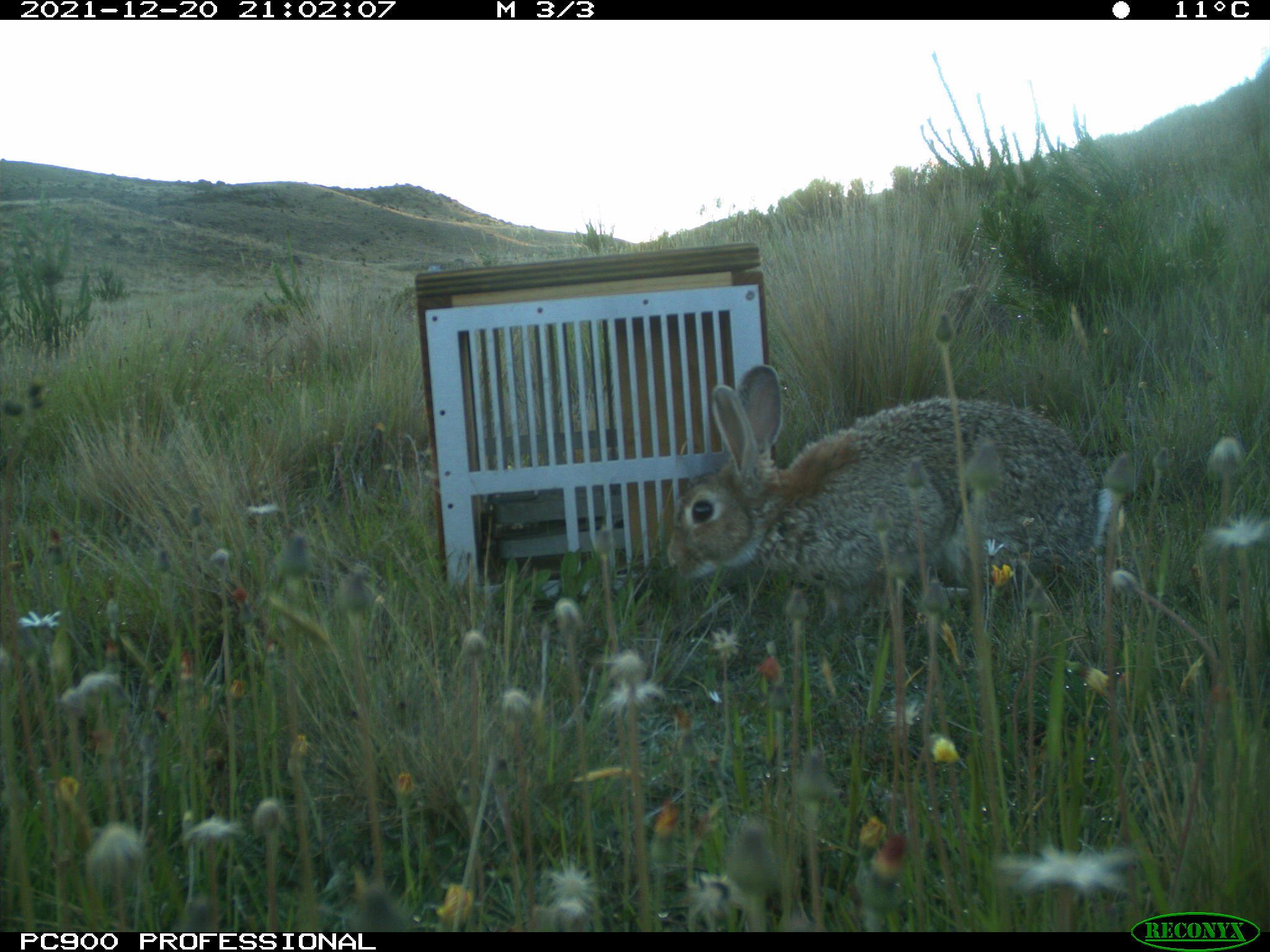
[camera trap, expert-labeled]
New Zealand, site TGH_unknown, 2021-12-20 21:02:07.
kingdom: Animalia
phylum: Chordata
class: Mammalia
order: Lagomorpha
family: Leporidae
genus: Oryctolagus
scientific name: Oryctolagus cuniculus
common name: european rabbit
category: rabbit